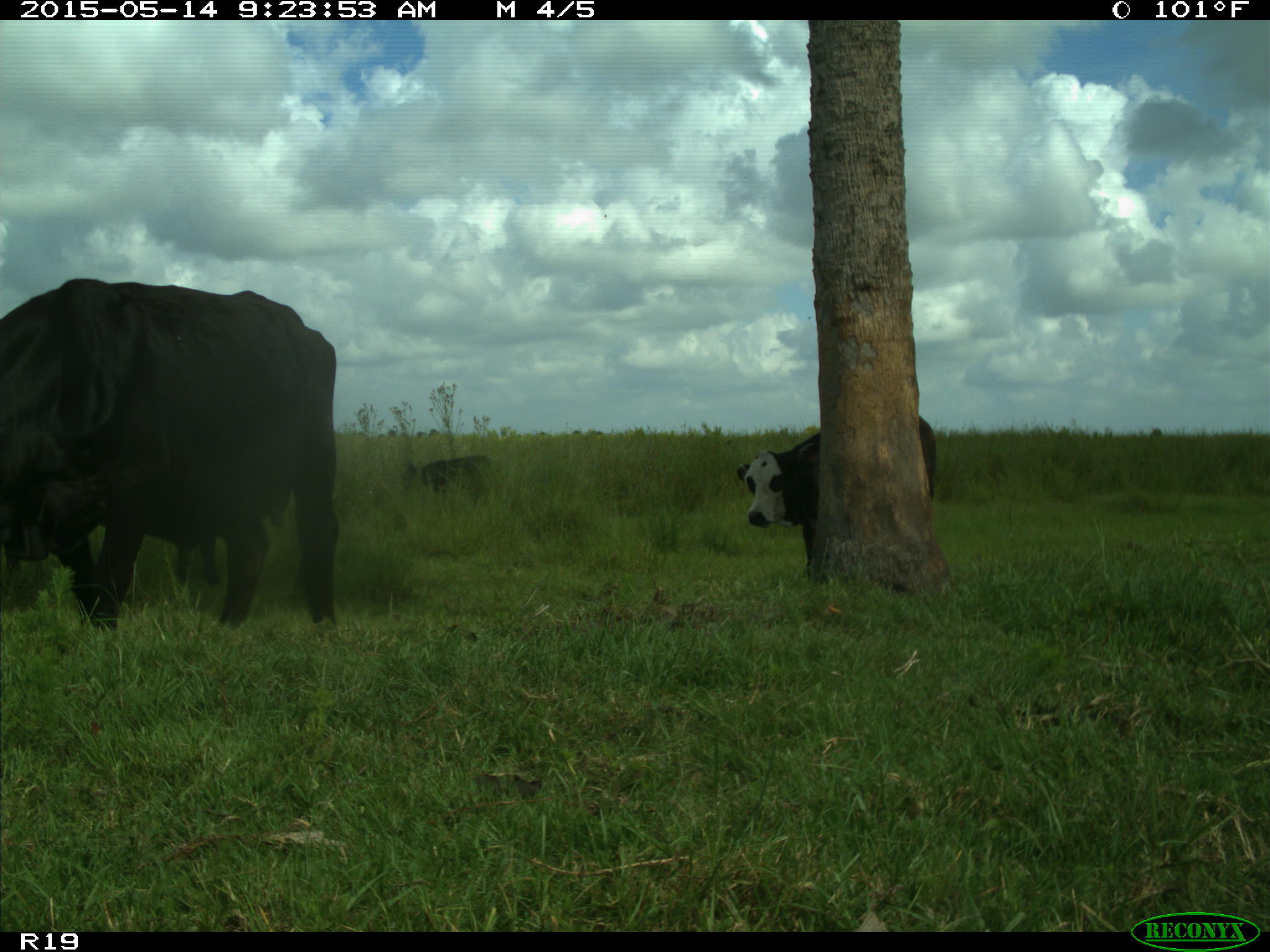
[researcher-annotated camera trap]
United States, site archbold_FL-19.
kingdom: Animalia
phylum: Chordata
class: Mammalia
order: Artiodactyla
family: Bovidae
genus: Bos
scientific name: Bos taurus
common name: domestic cow